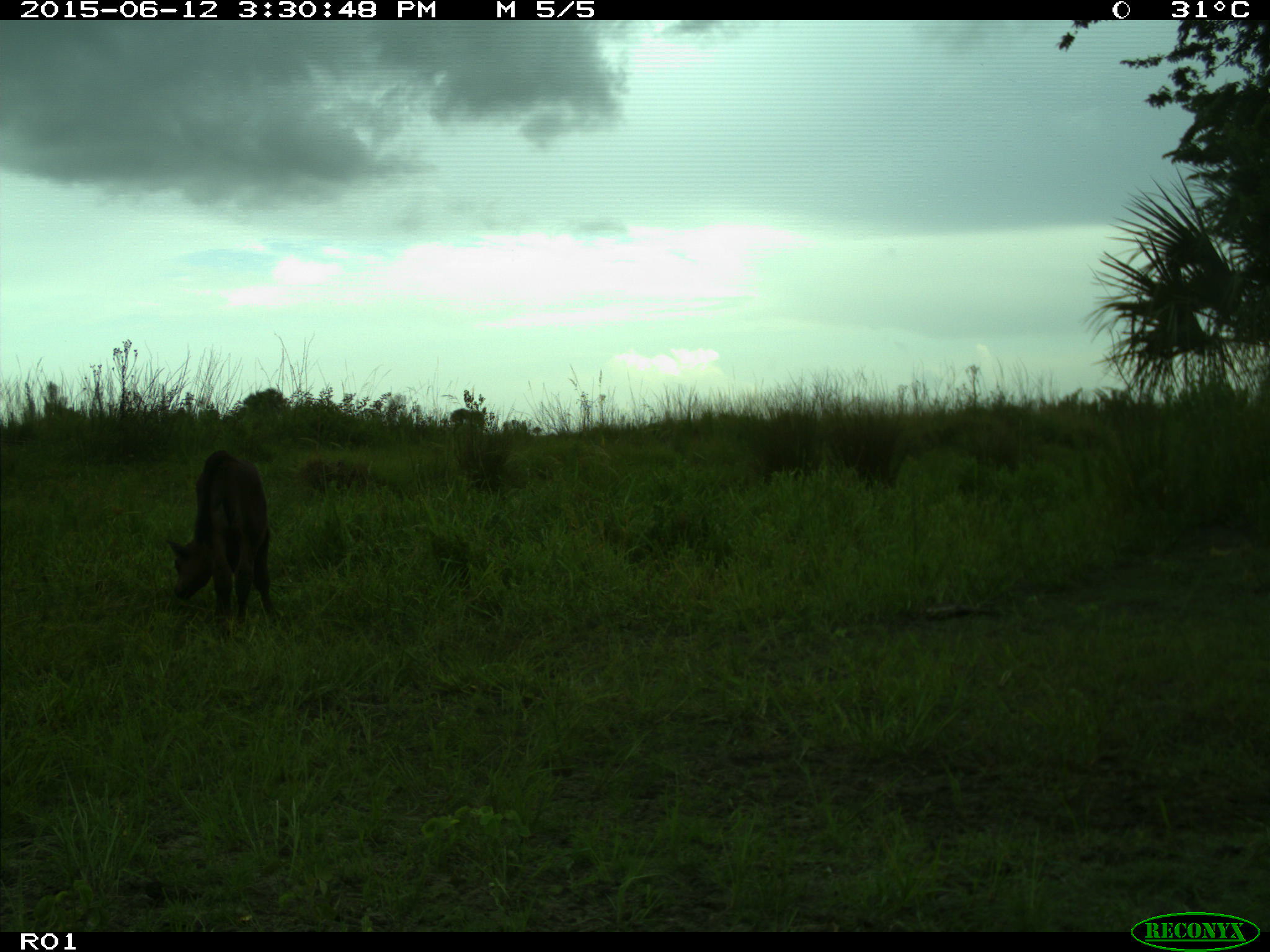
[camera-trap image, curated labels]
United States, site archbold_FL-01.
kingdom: Animalia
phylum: Chordata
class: Mammalia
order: Artiodactyla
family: Bovidae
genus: Bos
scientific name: Bos taurus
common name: domestic cow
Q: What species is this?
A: Bos taurus (domestic cow).